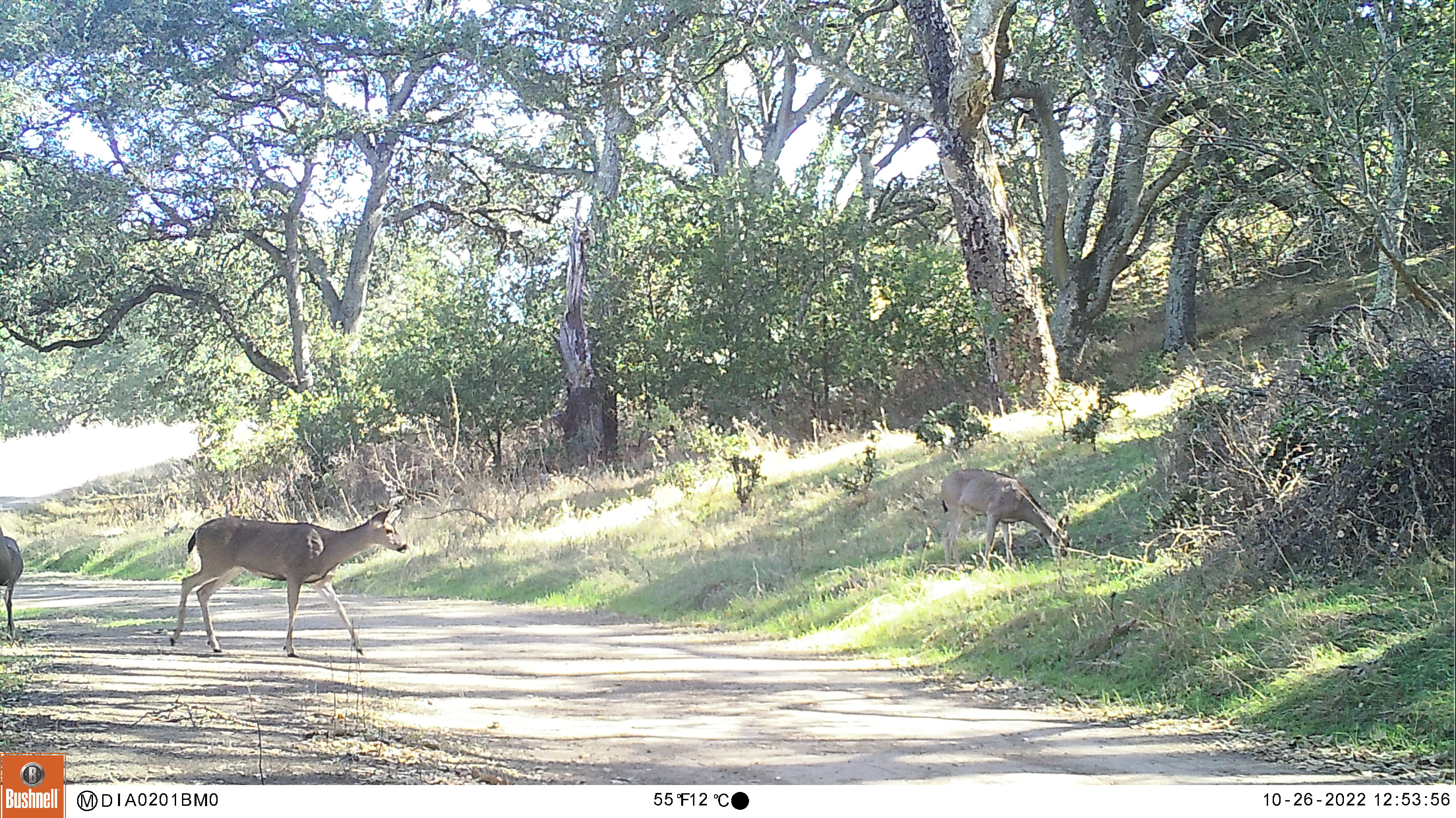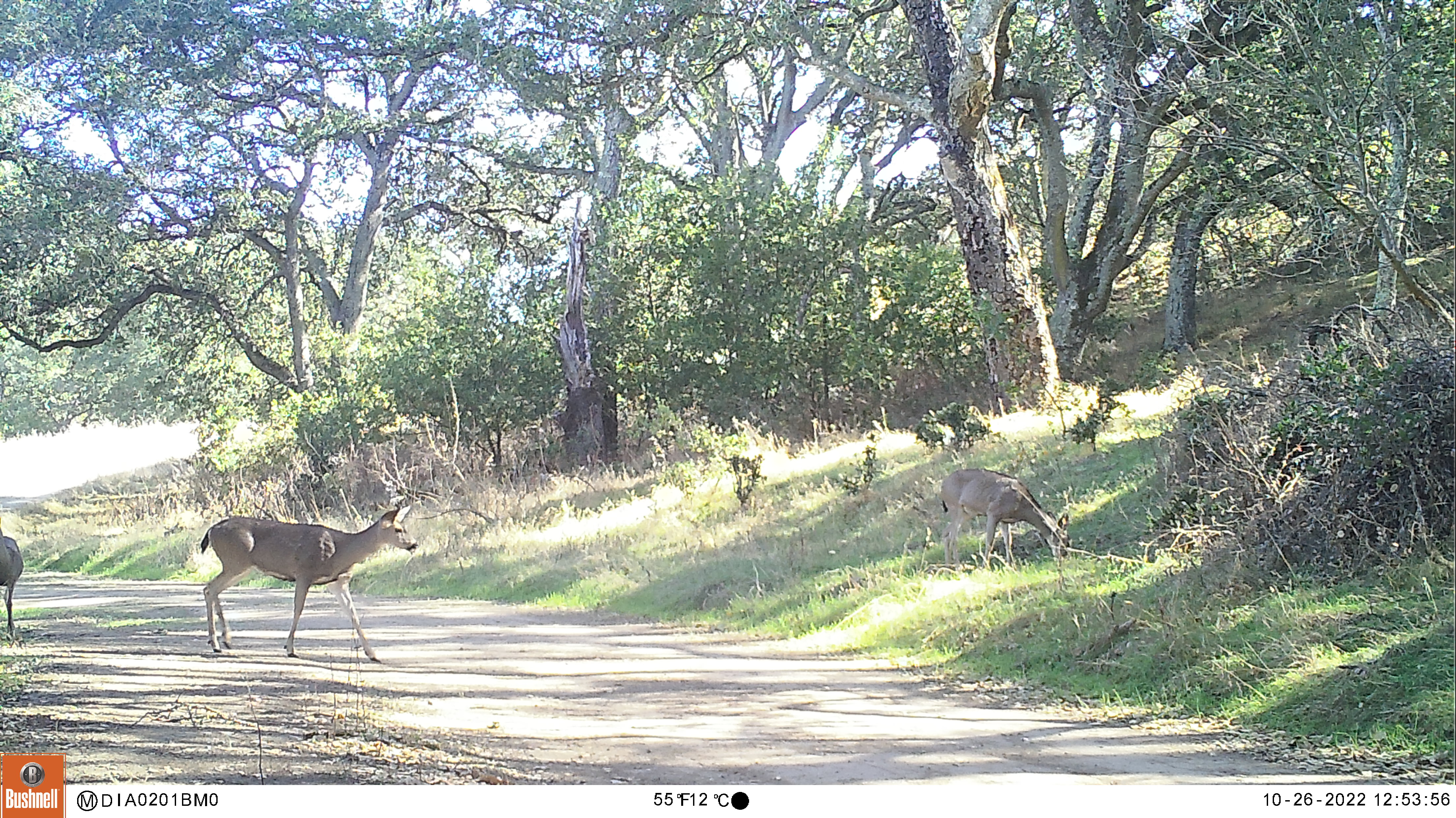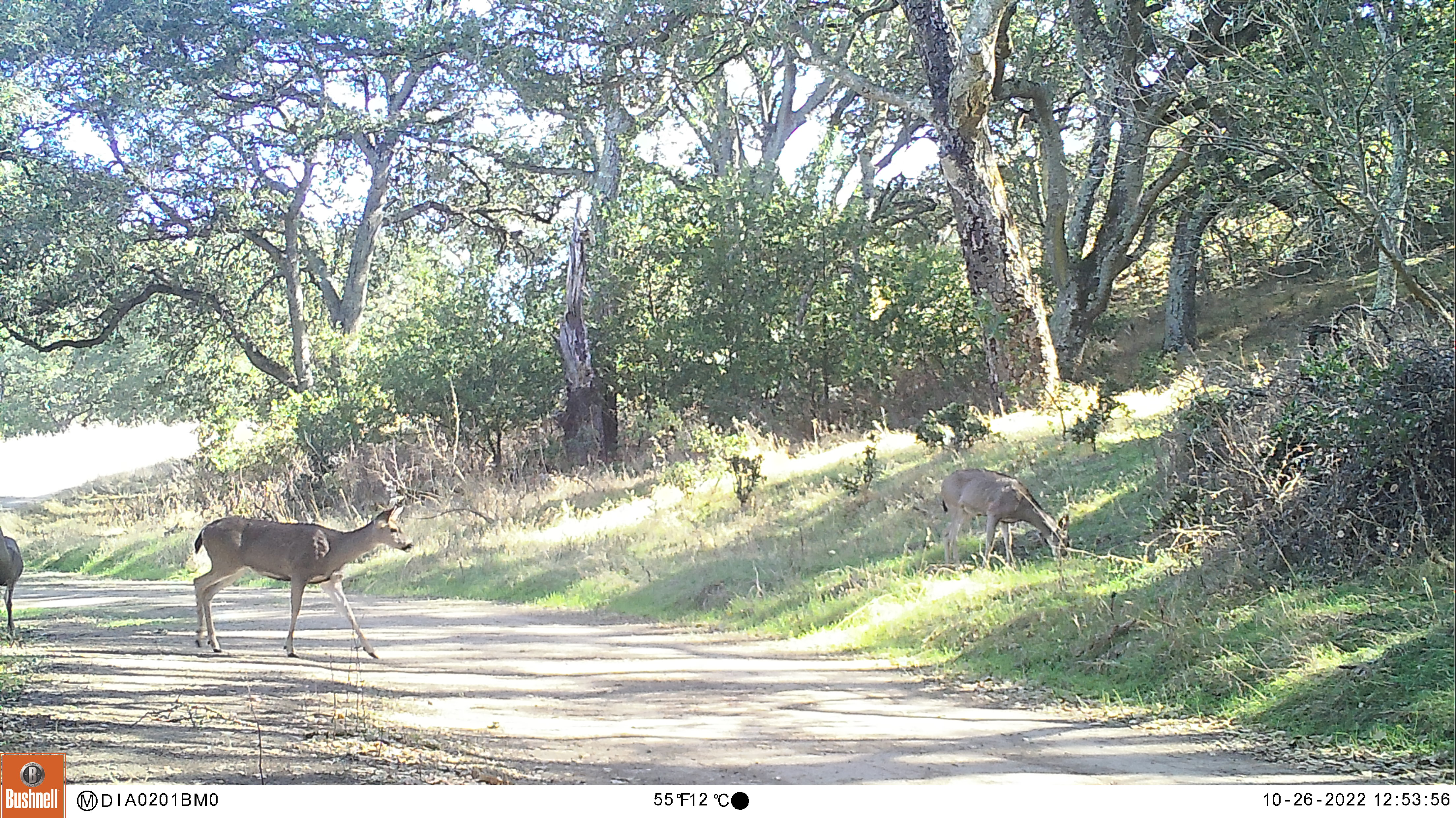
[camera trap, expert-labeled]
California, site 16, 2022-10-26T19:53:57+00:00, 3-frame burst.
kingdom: Animalia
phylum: Chordata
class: Mammalia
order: Artiodactyla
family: Cervidae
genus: Odocoileus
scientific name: Odocoileus hemionus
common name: mule deer